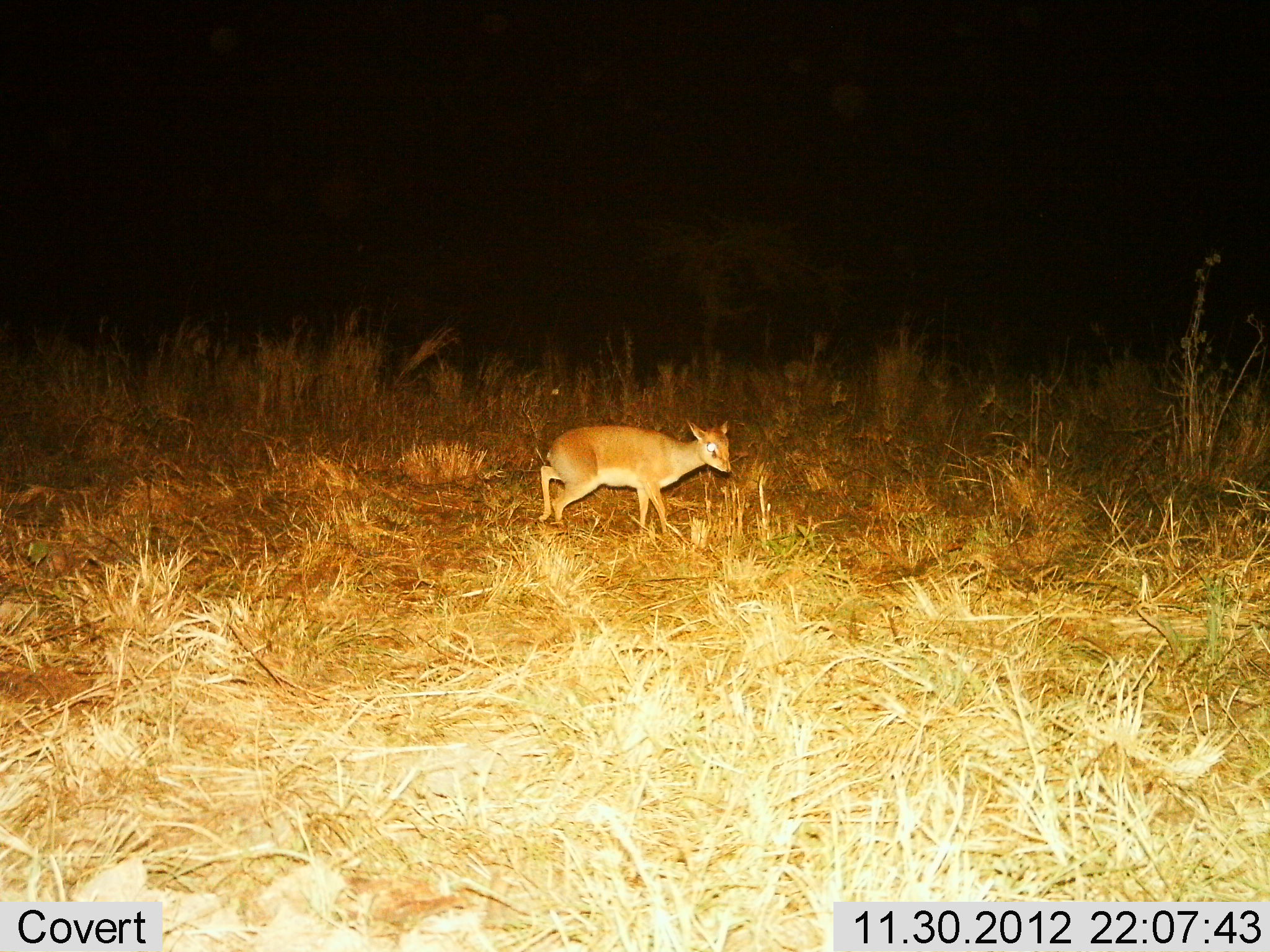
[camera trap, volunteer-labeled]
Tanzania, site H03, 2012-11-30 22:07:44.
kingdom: Animalia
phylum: Chordata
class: Mammalia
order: Artiodactyla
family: Bovidae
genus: Madoqua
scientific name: Madoqua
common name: dikdik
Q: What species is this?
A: Dikdik (Madoqua).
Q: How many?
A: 1.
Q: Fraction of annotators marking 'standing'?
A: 57%.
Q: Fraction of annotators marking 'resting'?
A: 3%.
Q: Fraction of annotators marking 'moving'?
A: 46%.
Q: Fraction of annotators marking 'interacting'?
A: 0%.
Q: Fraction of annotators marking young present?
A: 3%.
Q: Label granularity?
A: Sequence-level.